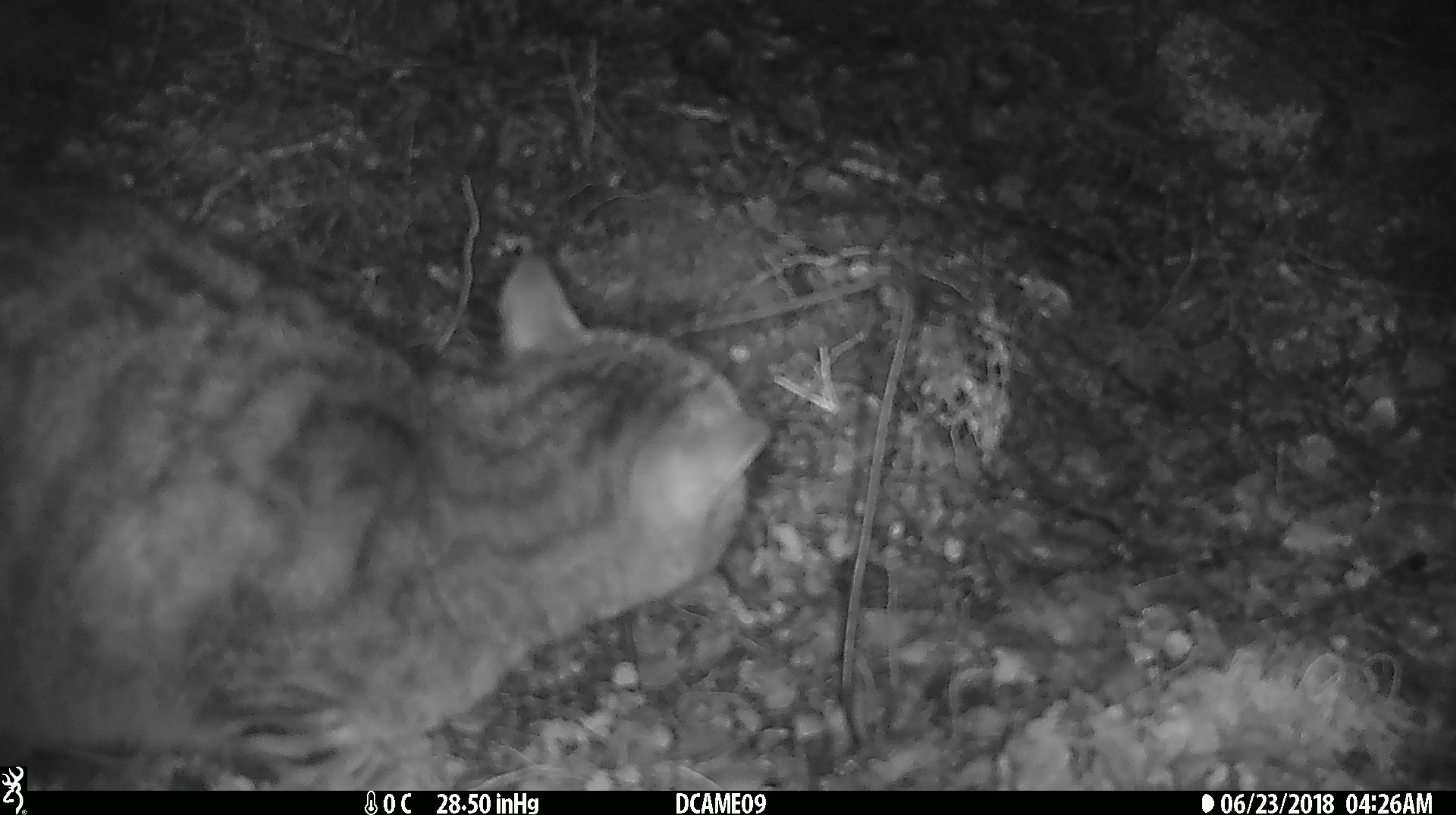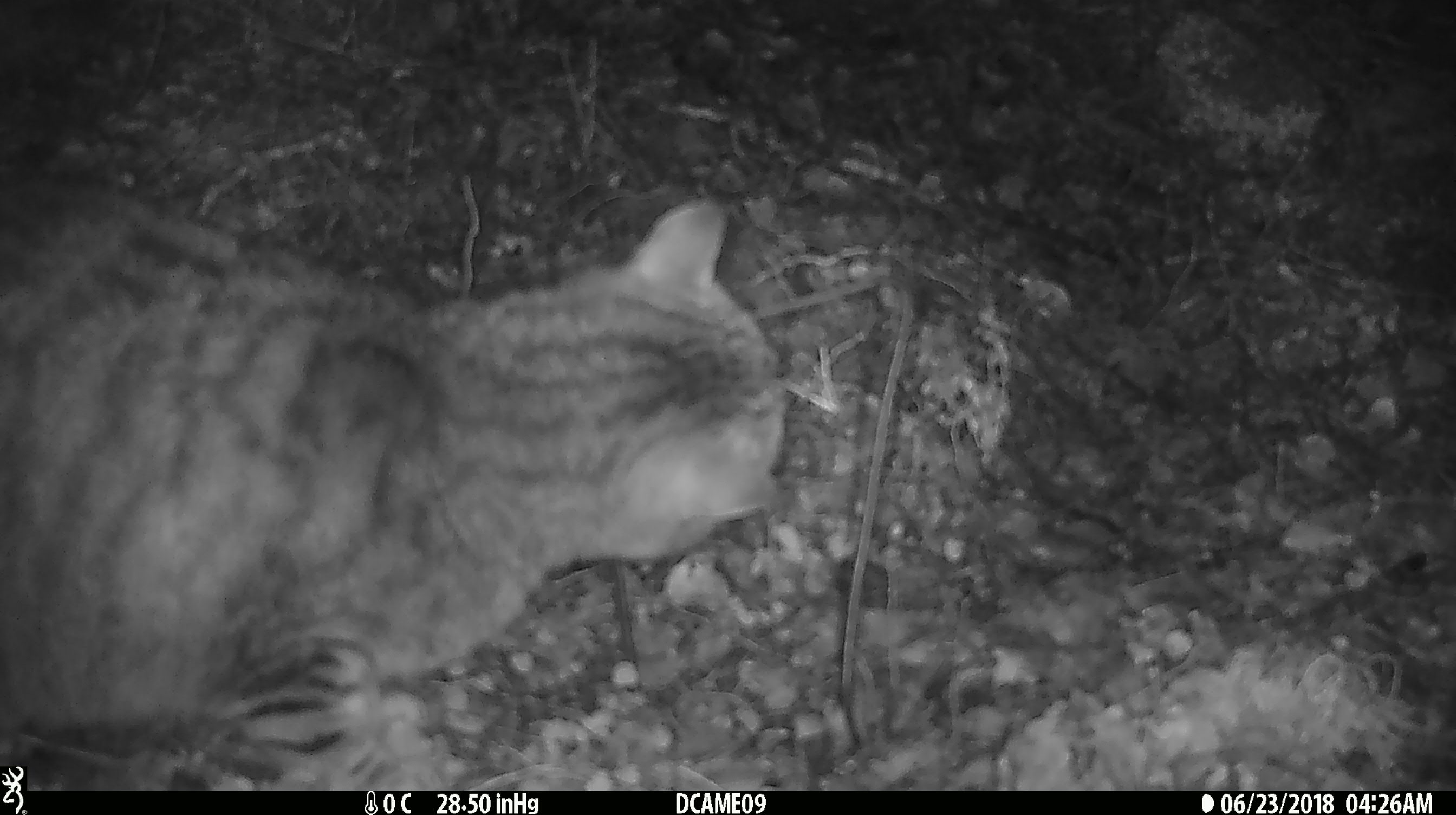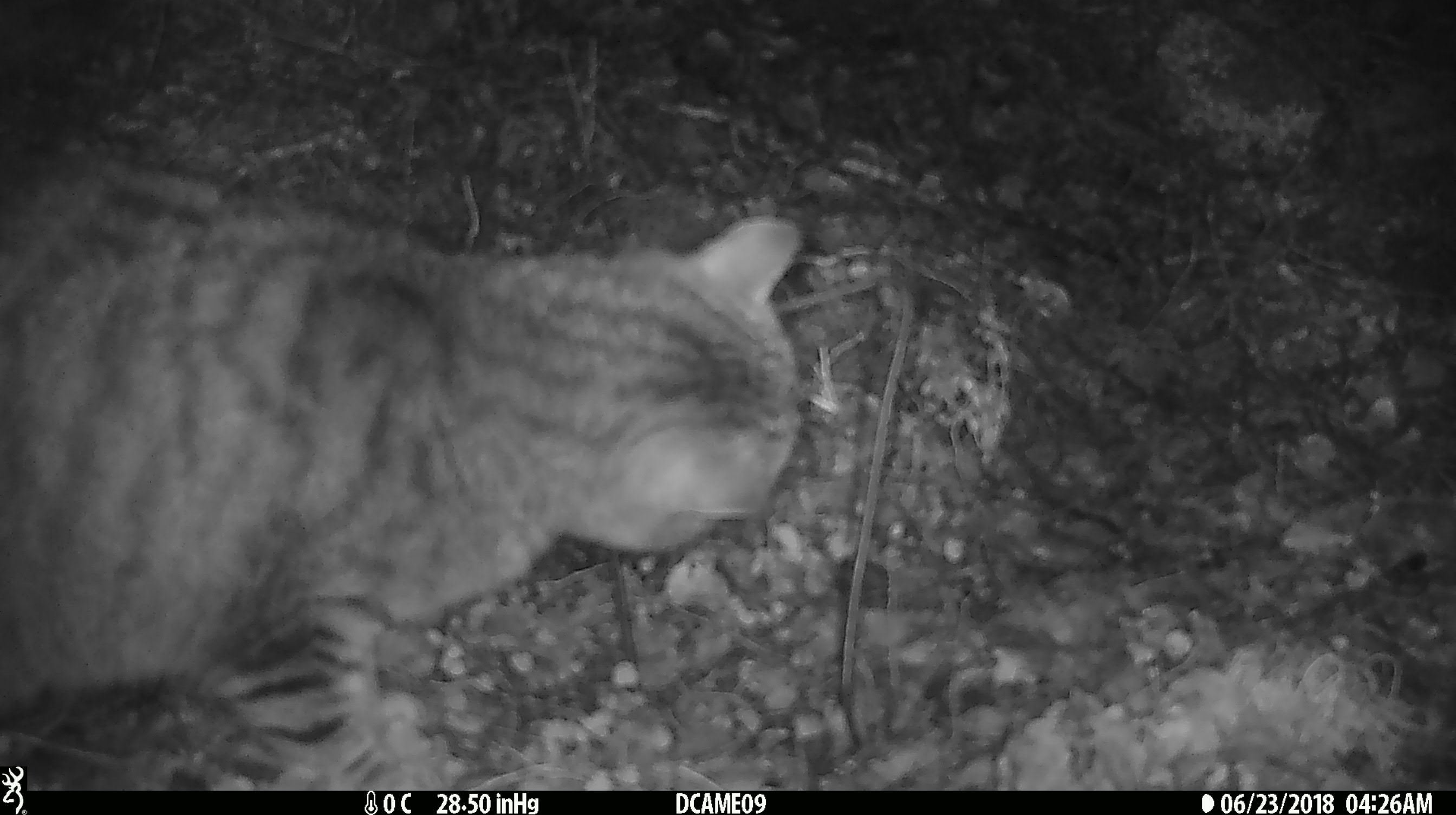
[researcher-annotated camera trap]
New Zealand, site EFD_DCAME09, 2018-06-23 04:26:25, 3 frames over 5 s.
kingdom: Animalia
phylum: Chordata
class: Mammalia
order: Carnivora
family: Felidae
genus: Felis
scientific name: Felis catus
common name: domestic cat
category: cat